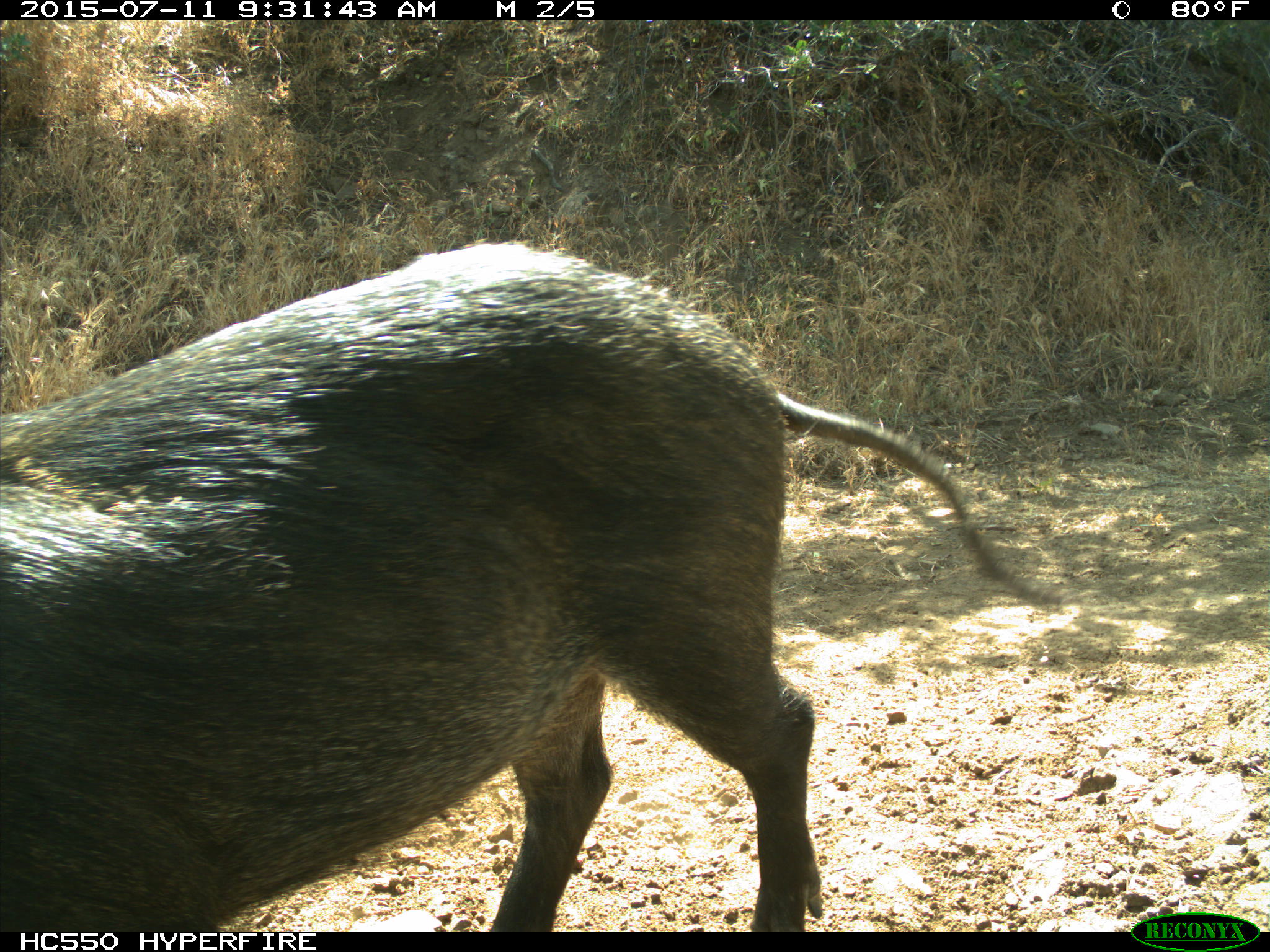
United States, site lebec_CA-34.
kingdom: Animalia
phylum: Chordata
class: Mammalia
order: Artiodactyla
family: Suidae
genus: Sus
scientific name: Sus scrofa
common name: wild boar